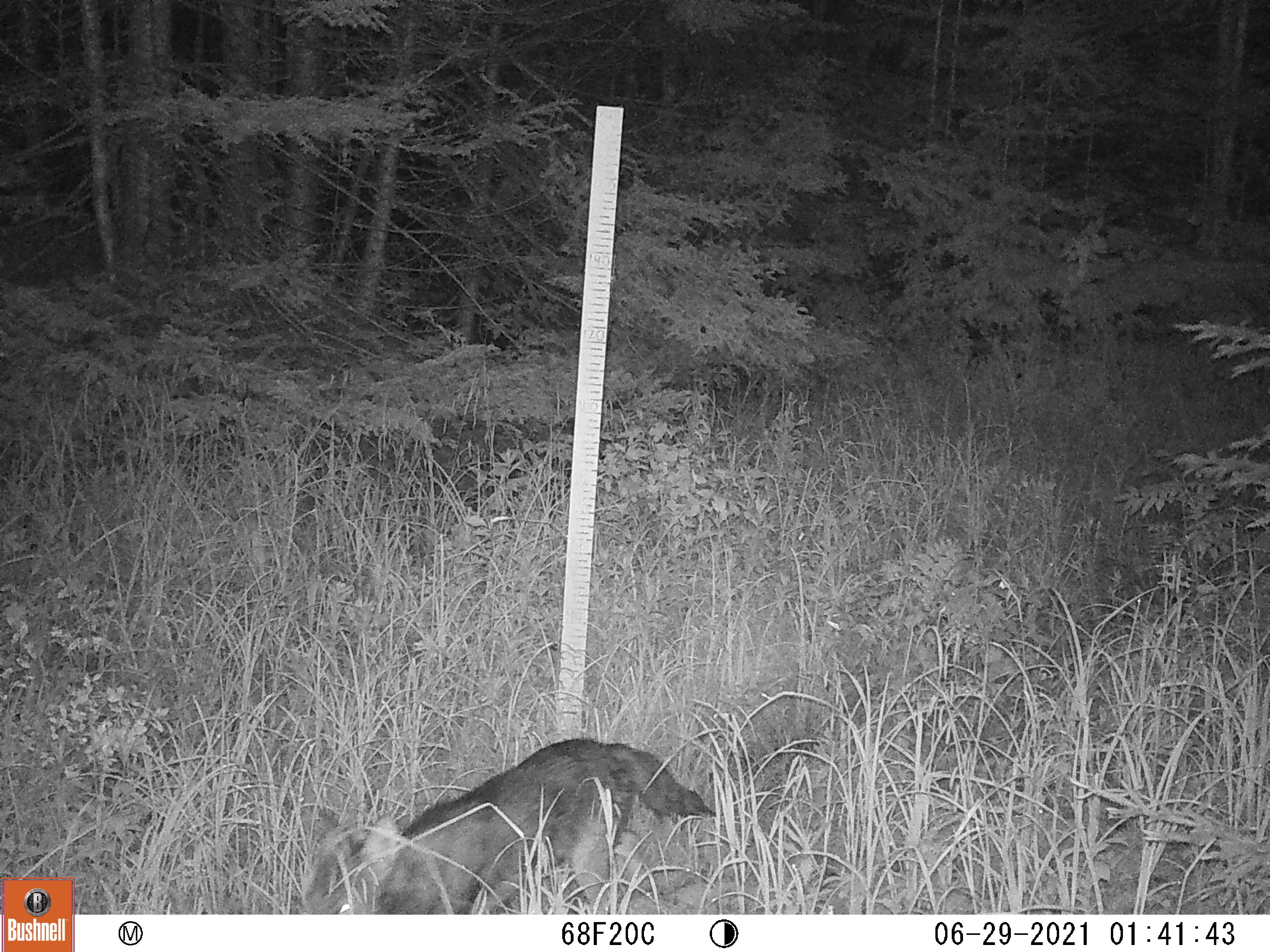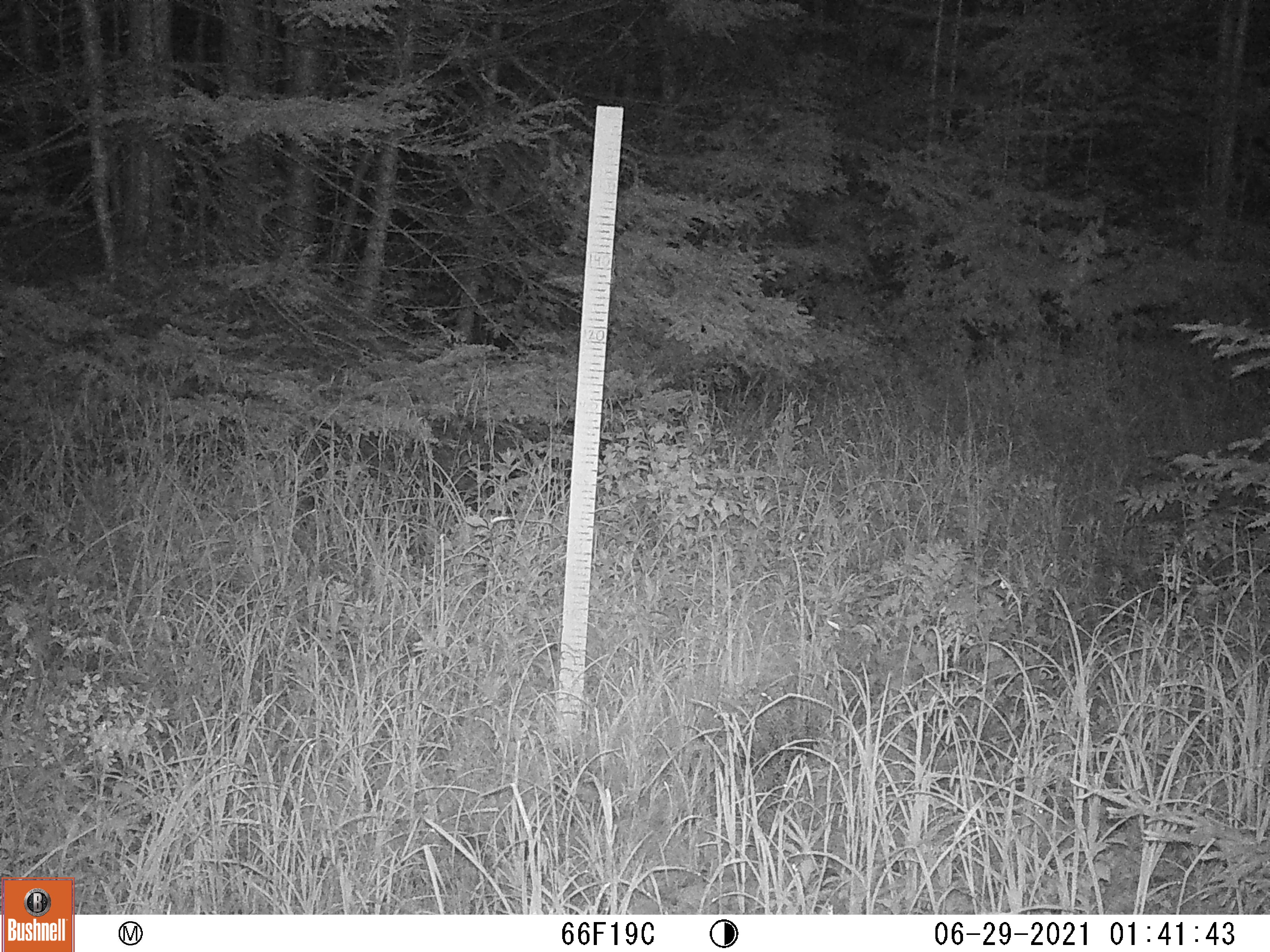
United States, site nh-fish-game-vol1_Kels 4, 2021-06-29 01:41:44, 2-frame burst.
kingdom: Animalia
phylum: Chordata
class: Mammalia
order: Carnivora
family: Canidae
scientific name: Canidae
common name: canid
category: canid sp.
Canid sp. (canid) (Canidae).